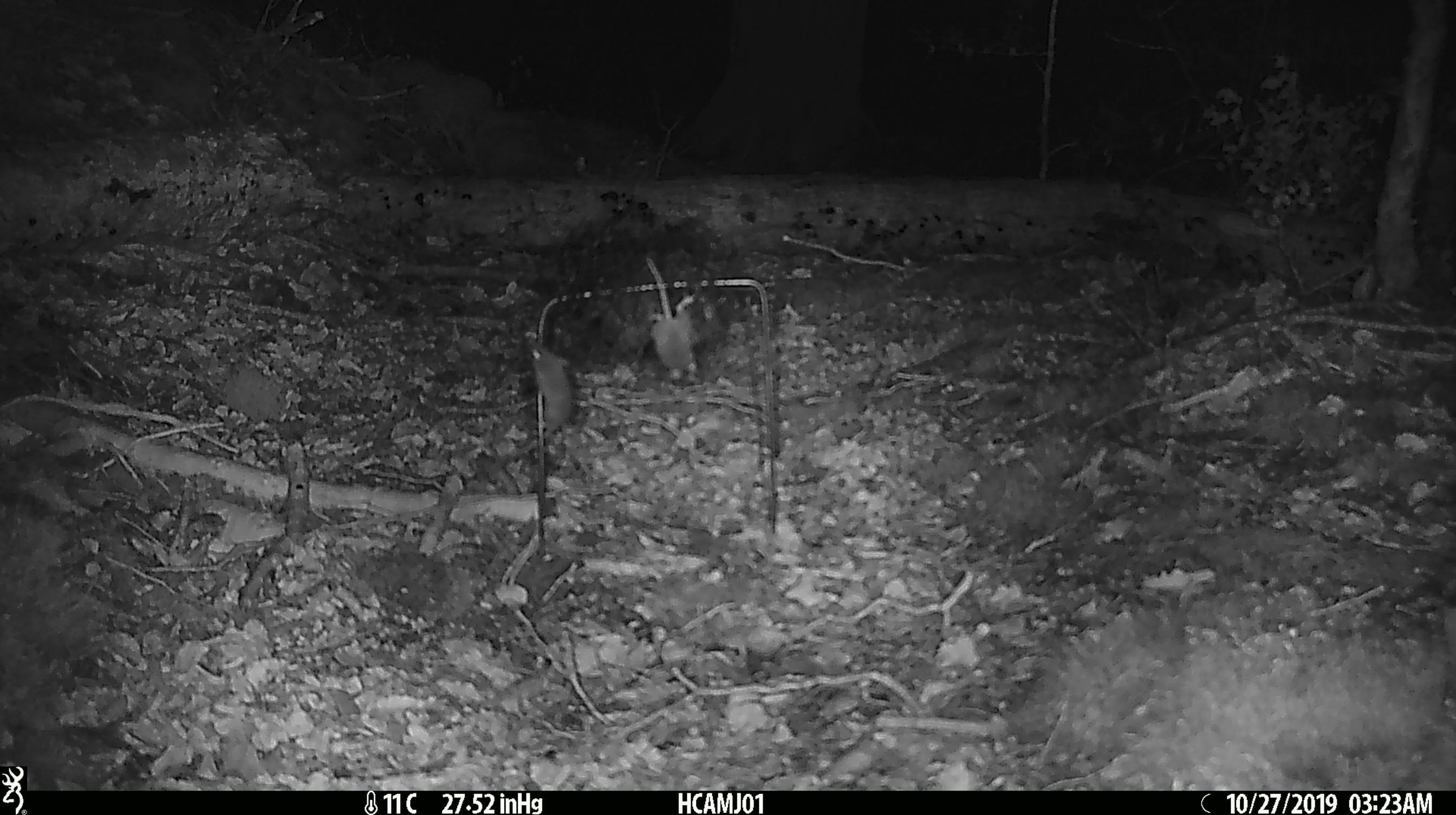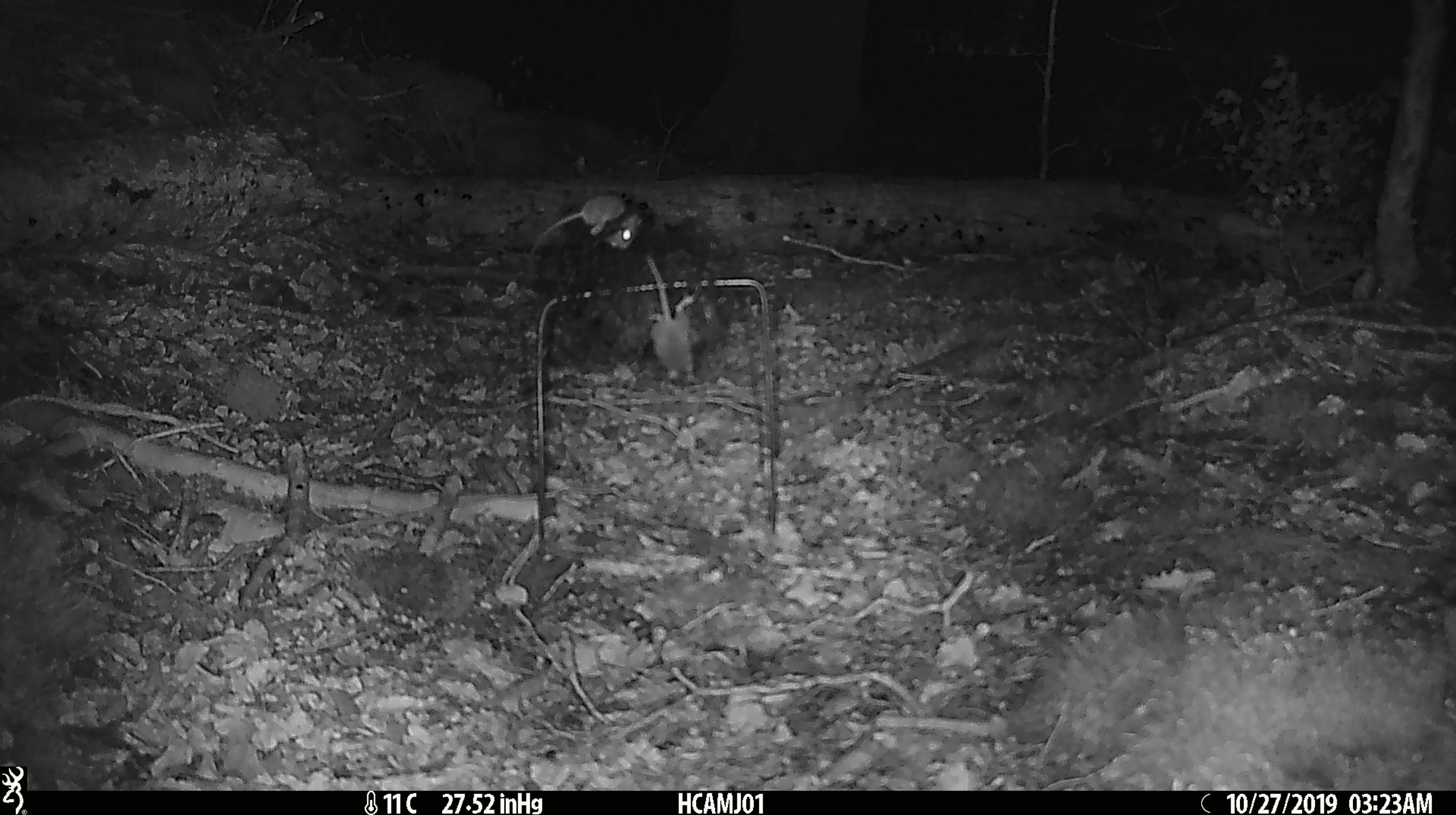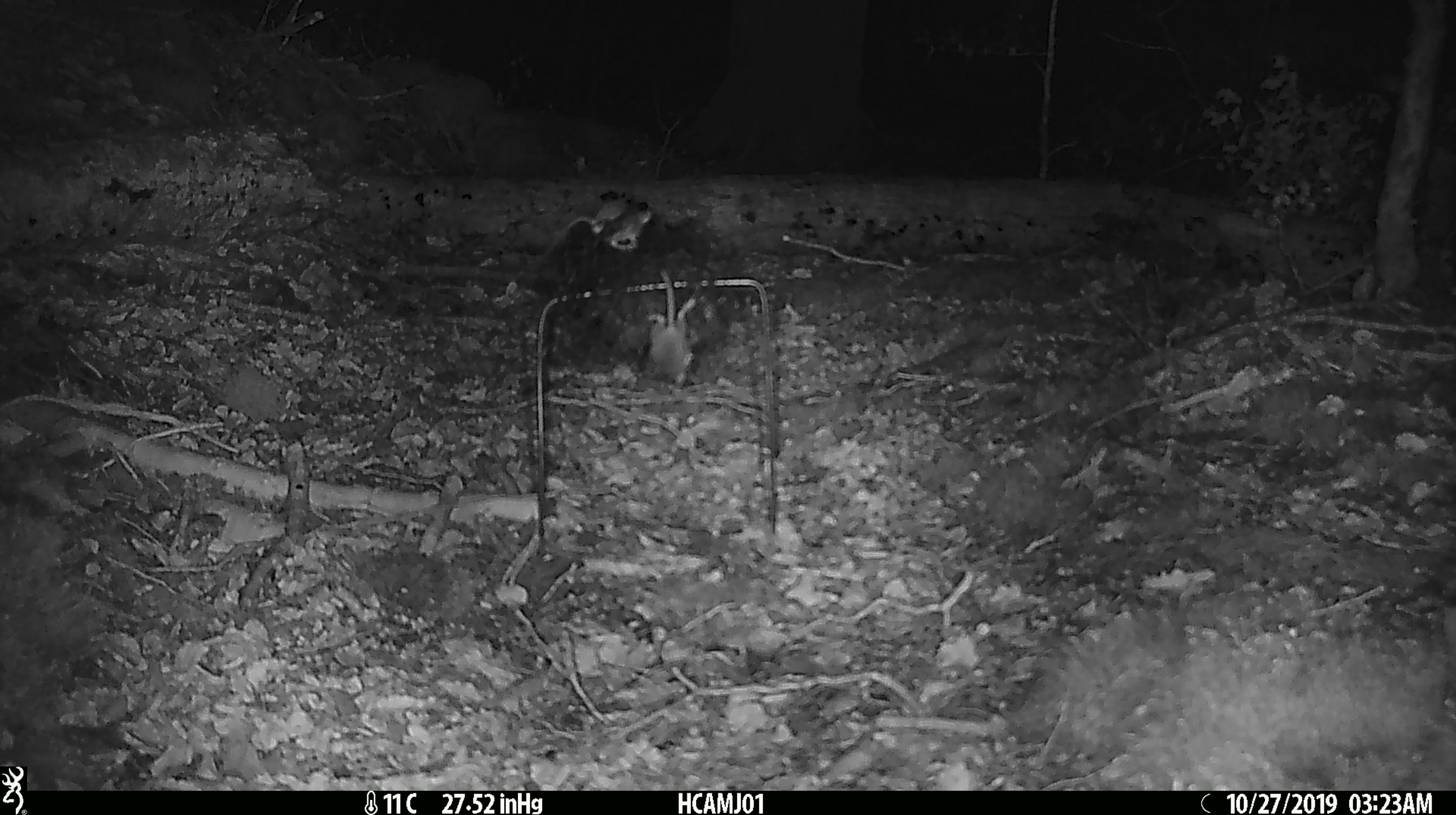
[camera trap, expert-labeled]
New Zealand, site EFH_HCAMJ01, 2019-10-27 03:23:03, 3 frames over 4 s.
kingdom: Animalia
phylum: Chordata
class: Mammalia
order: Rodentia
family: Muridae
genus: Mus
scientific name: Mus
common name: mouse